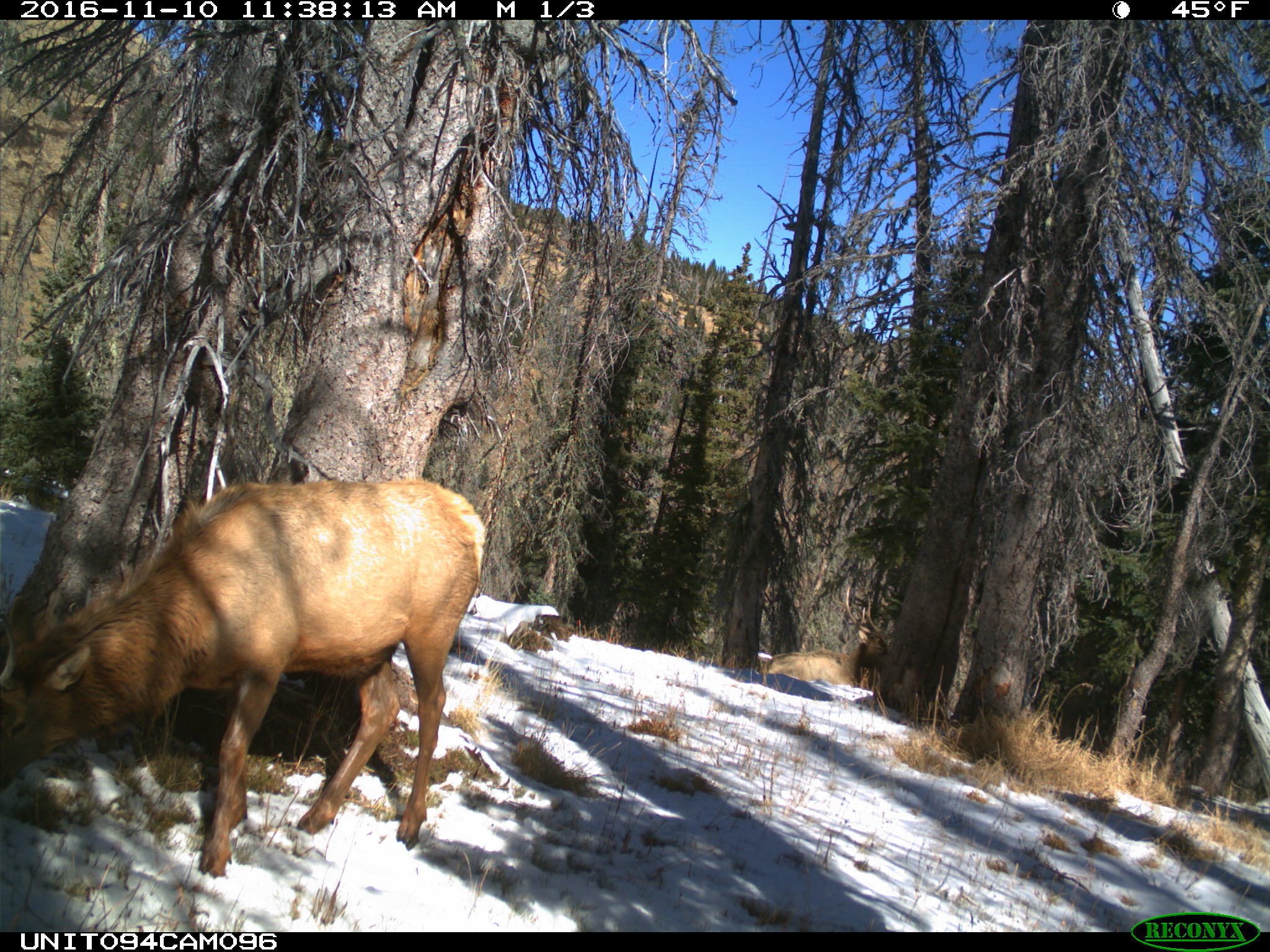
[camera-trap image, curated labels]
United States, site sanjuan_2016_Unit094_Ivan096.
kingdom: Animalia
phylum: Chordata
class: Mammalia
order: Artiodactyla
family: Cervidae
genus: Cervus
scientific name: Cervus elaphus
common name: red deer